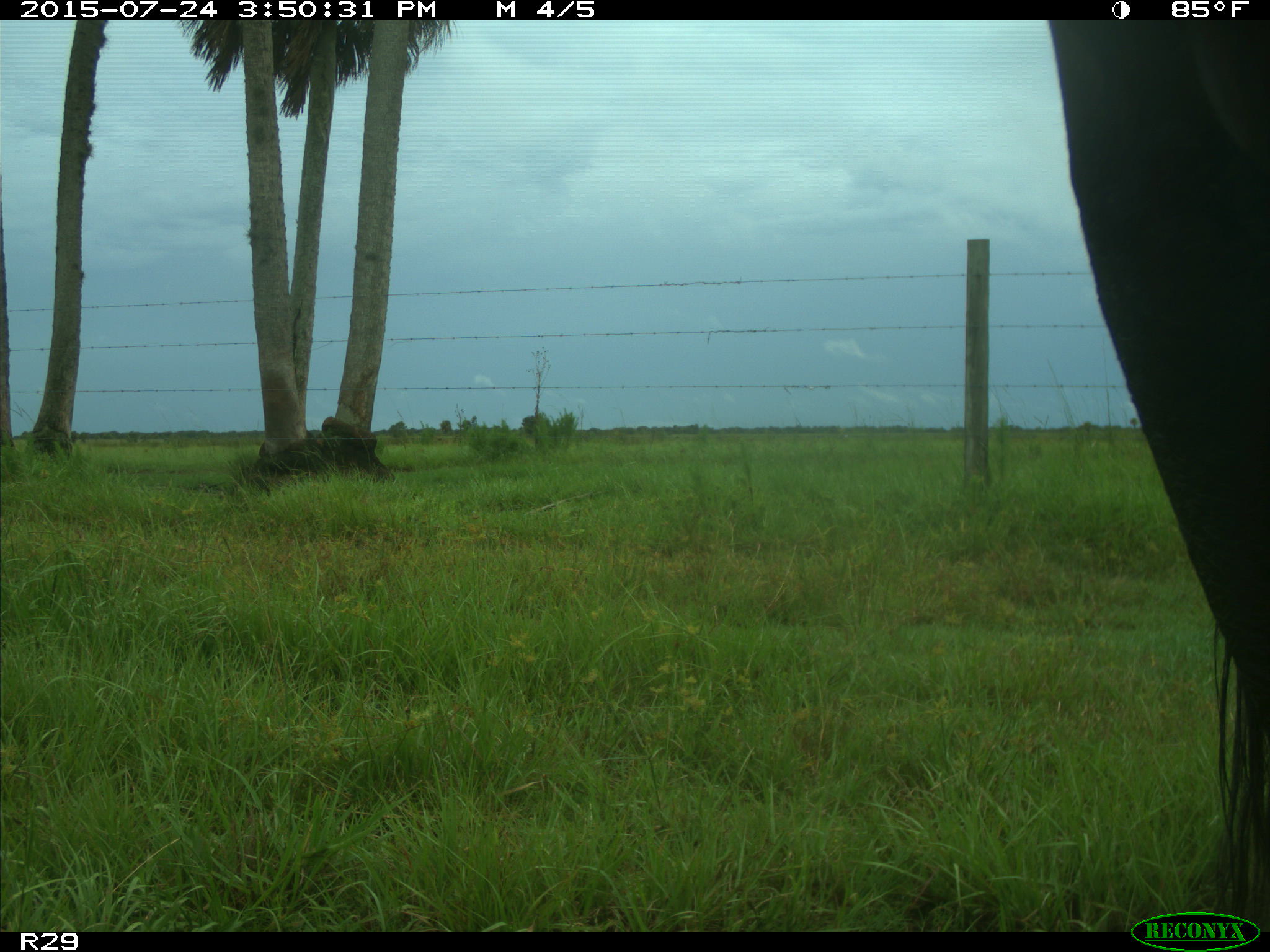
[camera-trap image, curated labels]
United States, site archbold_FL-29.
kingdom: Animalia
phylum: Chordata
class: Mammalia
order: Artiodactyla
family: Bovidae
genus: Bos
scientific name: Bos taurus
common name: domestic cow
Bos taurus (domestic cow).